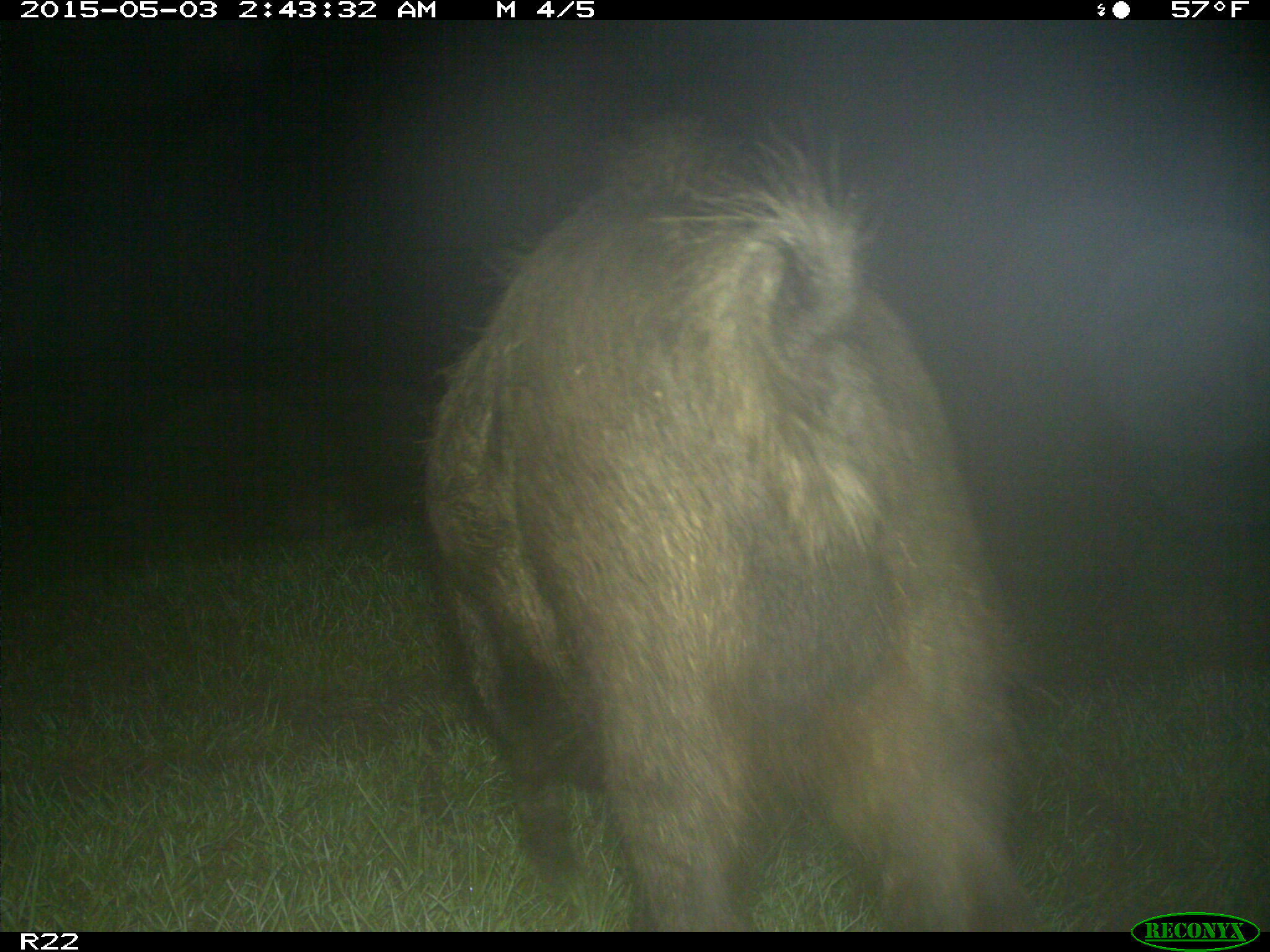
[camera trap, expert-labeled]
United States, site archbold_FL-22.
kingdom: Animalia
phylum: Chordata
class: Mammalia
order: Artiodactyla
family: Suidae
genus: Sus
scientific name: Sus scrofa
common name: wild boar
Sus scrofa (wild boar).